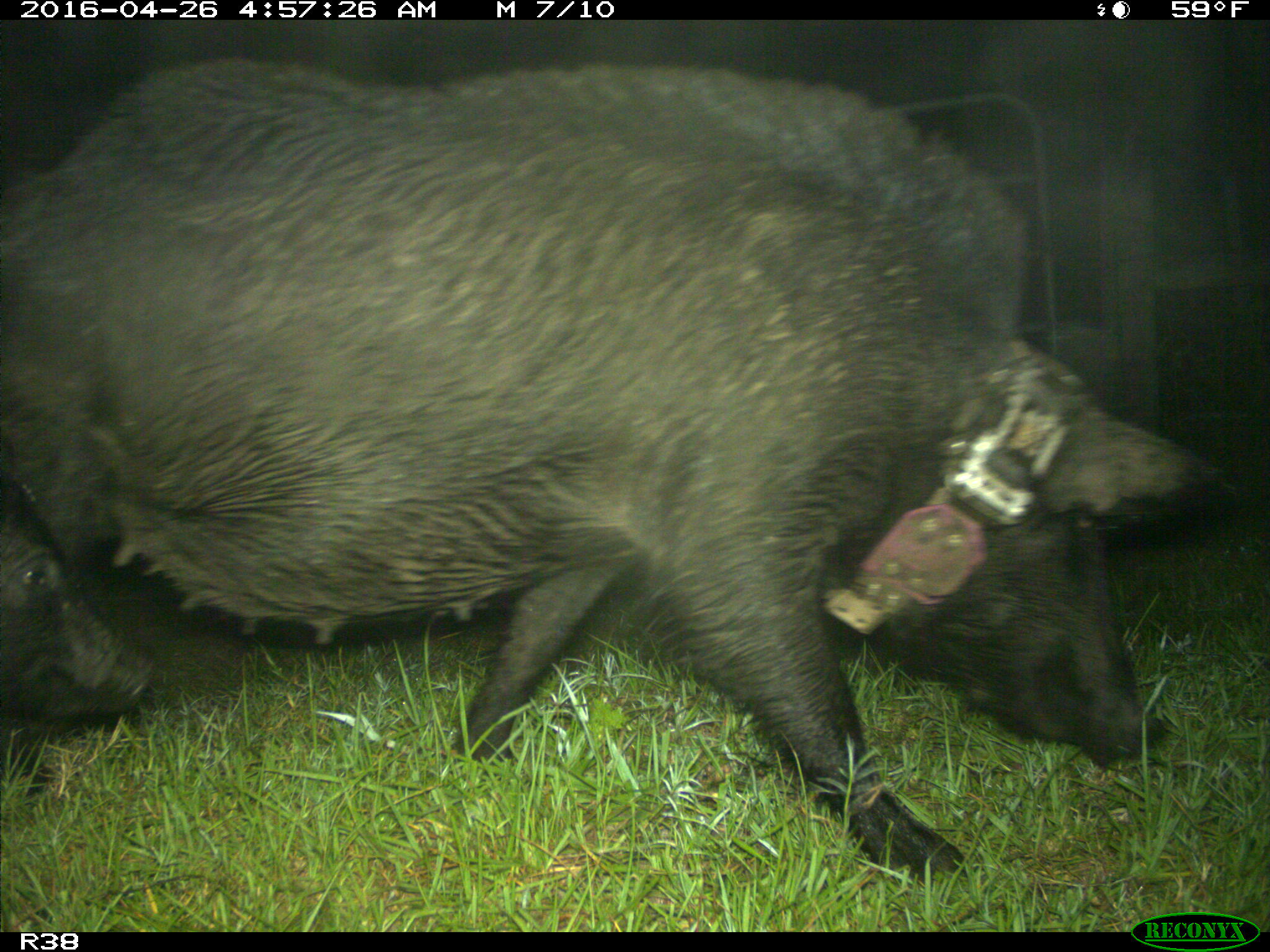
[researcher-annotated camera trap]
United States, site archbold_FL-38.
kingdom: Animalia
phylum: Chordata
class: Mammalia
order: Artiodactyla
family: Suidae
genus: Sus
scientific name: Sus scrofa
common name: wild boar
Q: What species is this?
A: Sus scrofa (wild boar).